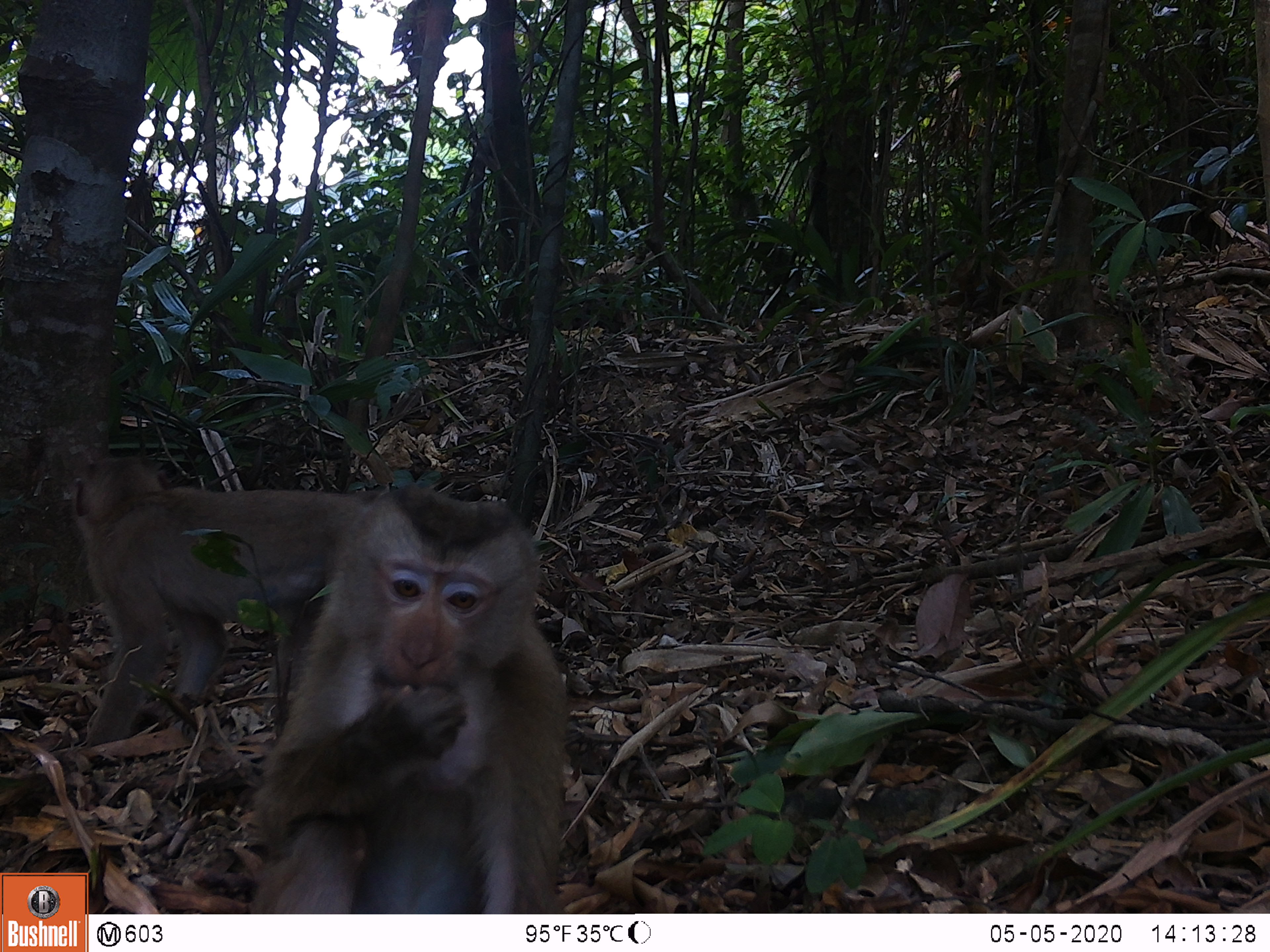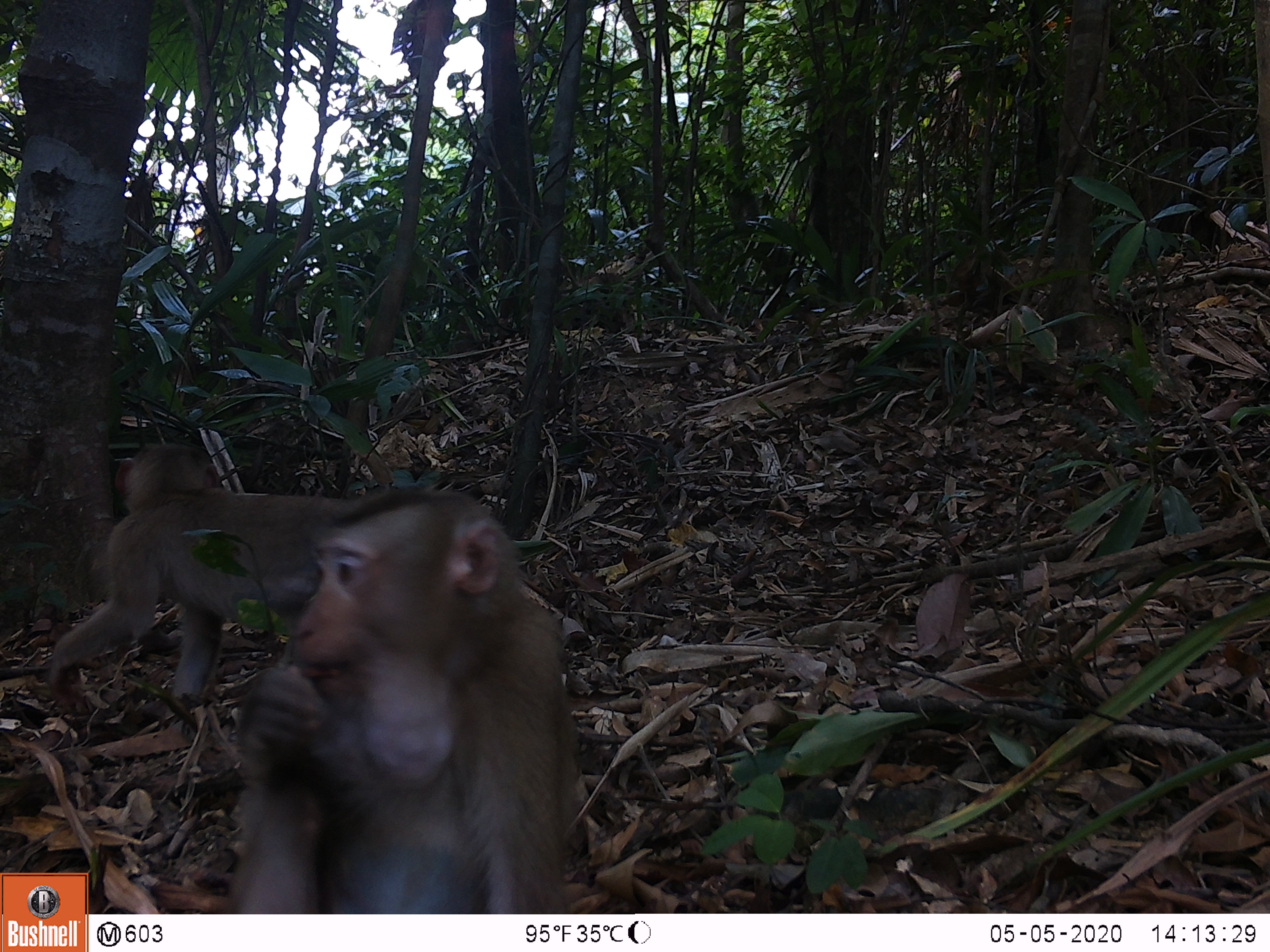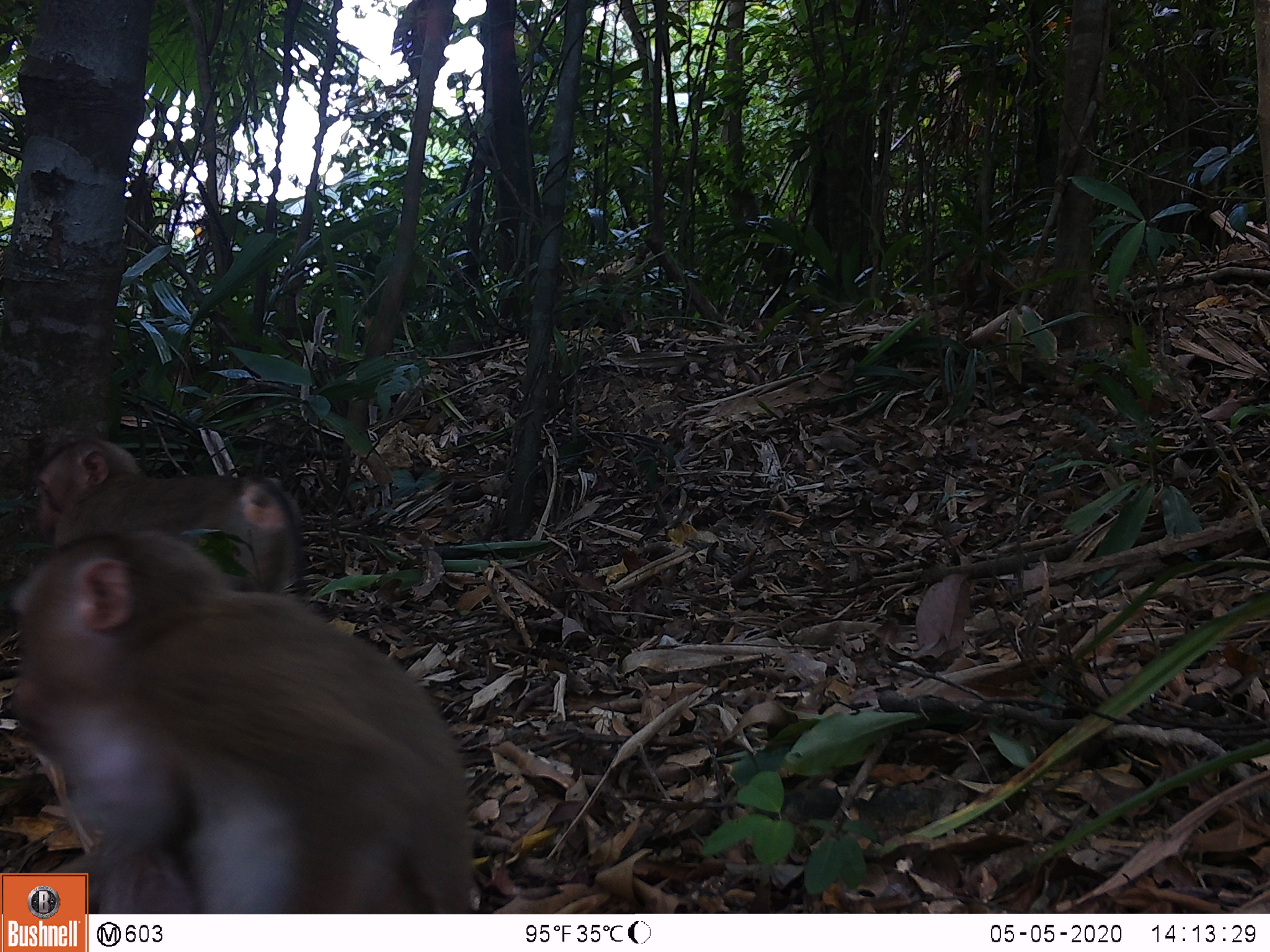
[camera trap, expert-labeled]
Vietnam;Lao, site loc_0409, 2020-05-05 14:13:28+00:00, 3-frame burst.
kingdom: Animalia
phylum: Chordata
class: Mammalia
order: Primates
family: Cercopithecidae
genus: Macaca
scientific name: Macaca nemestrina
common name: pig-tailed macaque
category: pig tailed macaque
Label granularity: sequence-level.